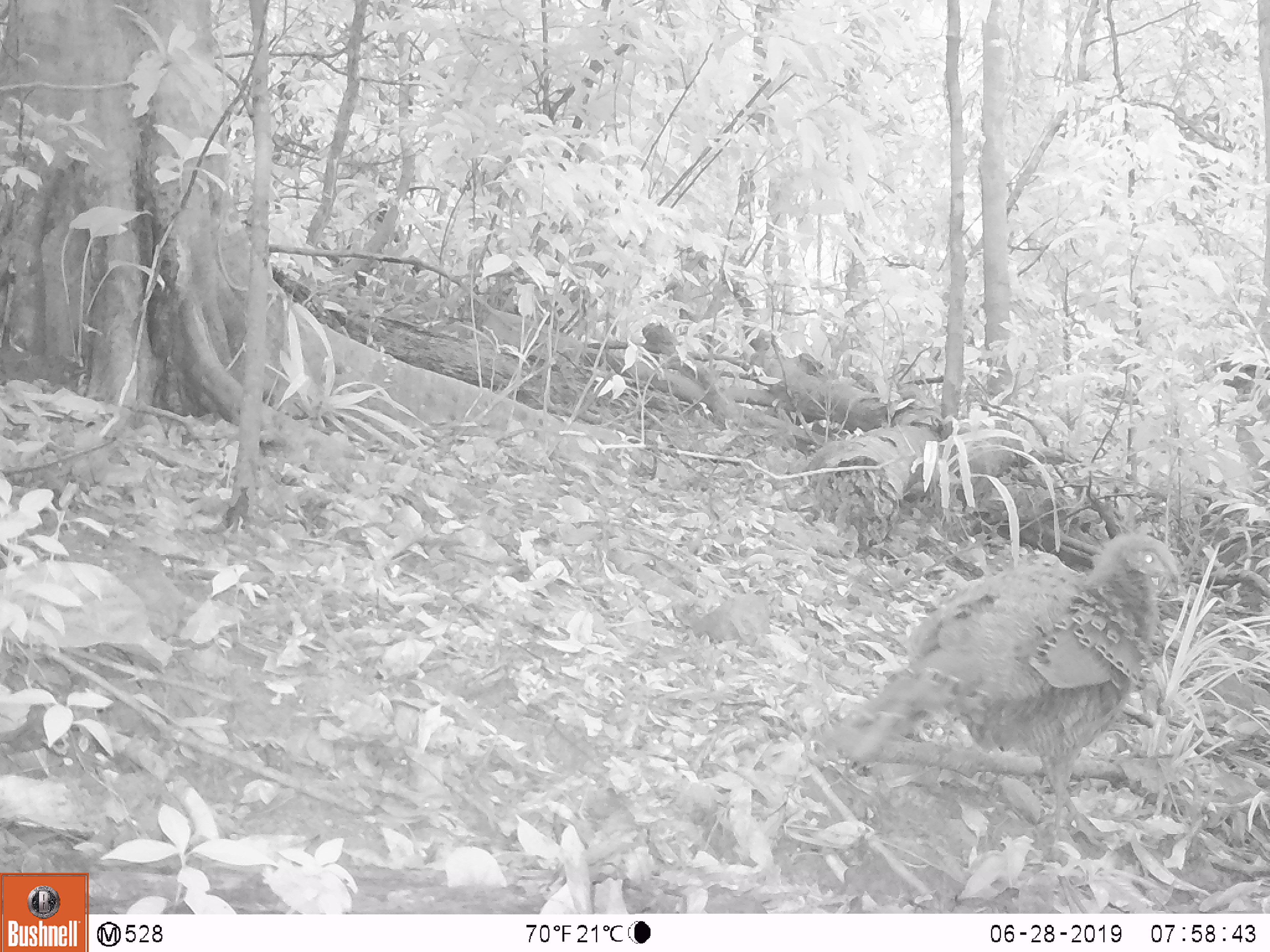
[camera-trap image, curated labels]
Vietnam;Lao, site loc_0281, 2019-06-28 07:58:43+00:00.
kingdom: Animalia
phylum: Chordata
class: Aves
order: Galliformes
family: Phasianidae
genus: Polyplectron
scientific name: Polyplectron bicalcaratum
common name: gray peacock-pheasant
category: grey peacock pheasant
Grey peacock pheasant (gray peacock-pheasant) (Polyplectron bicalcaratum). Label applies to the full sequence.